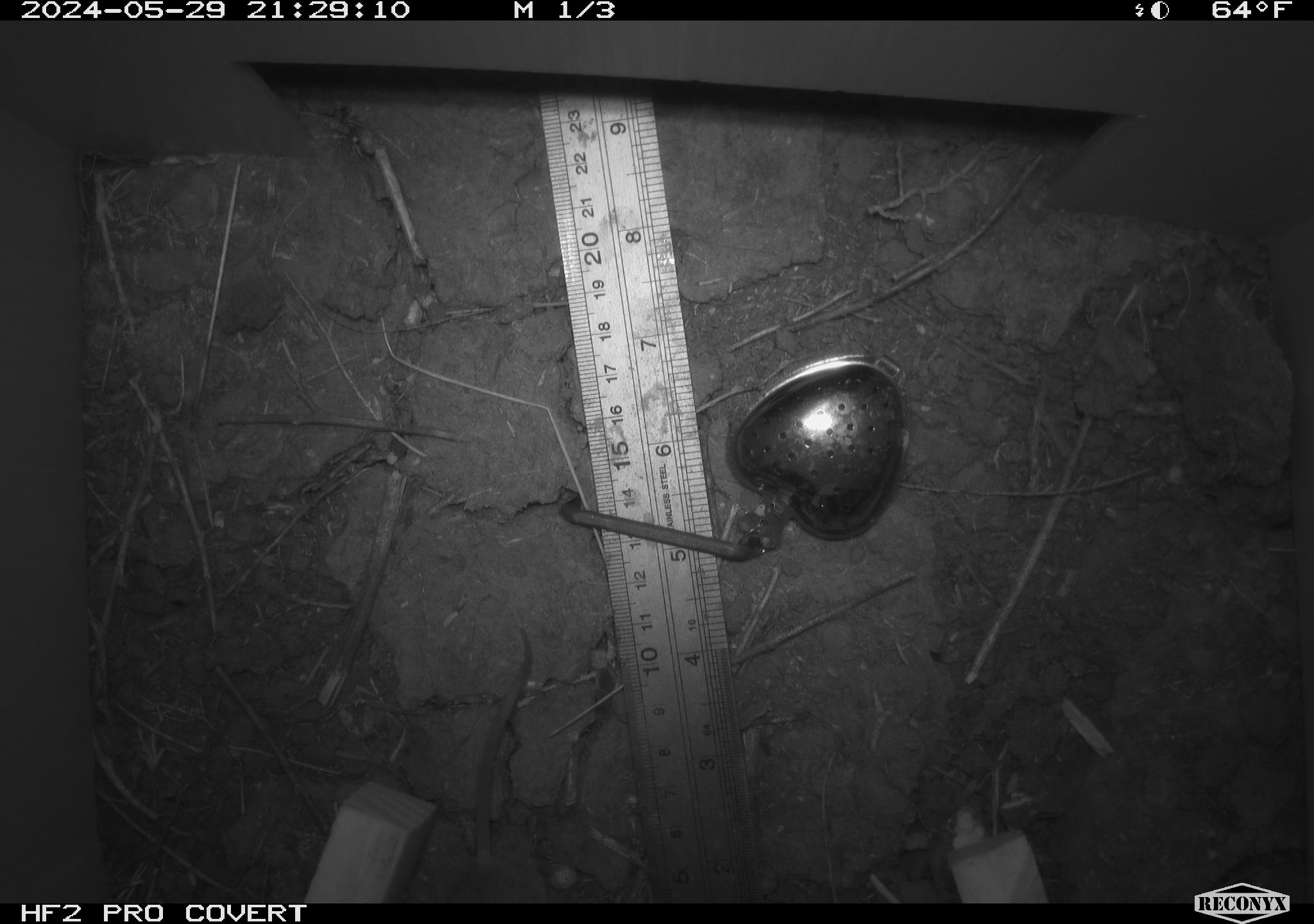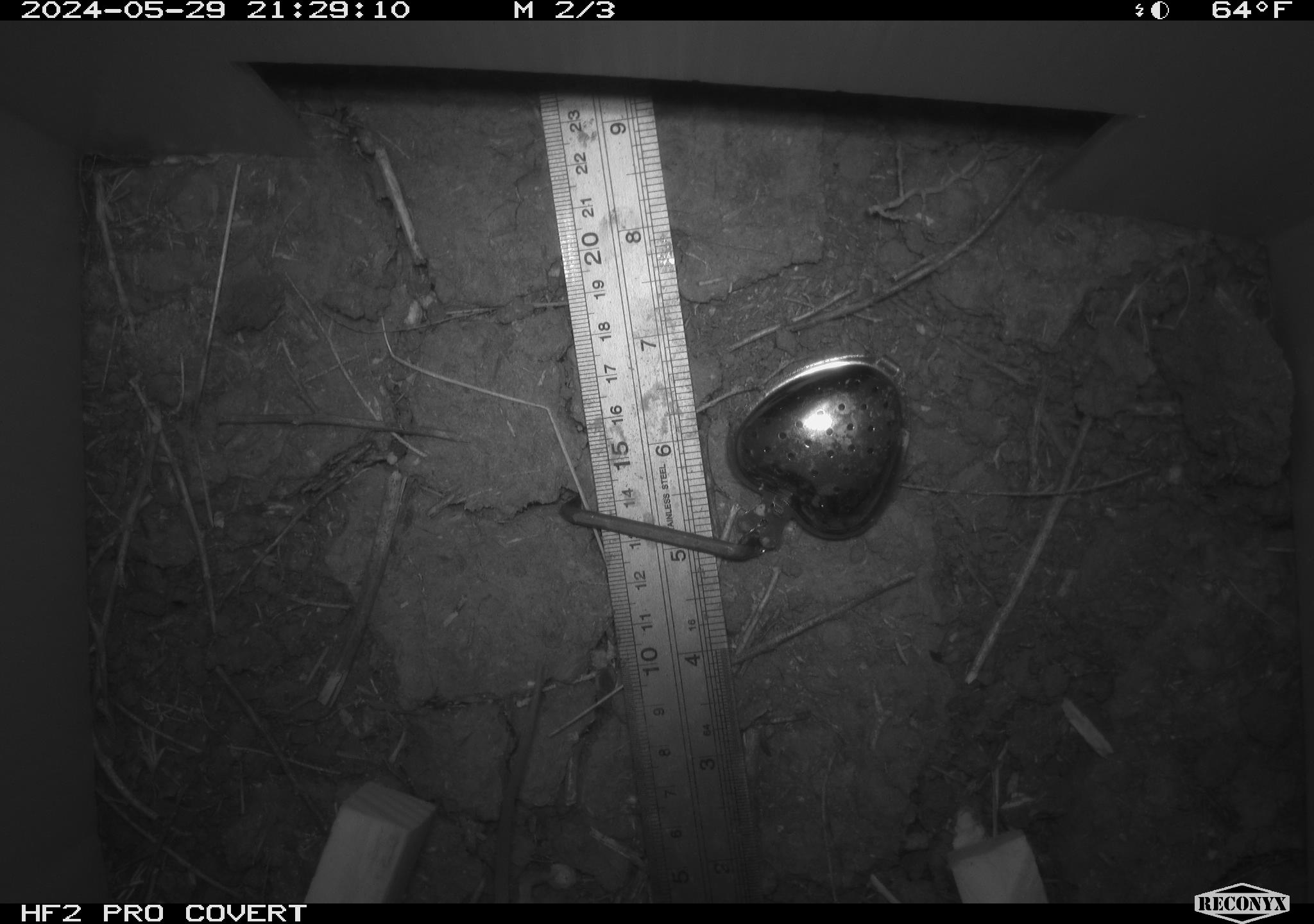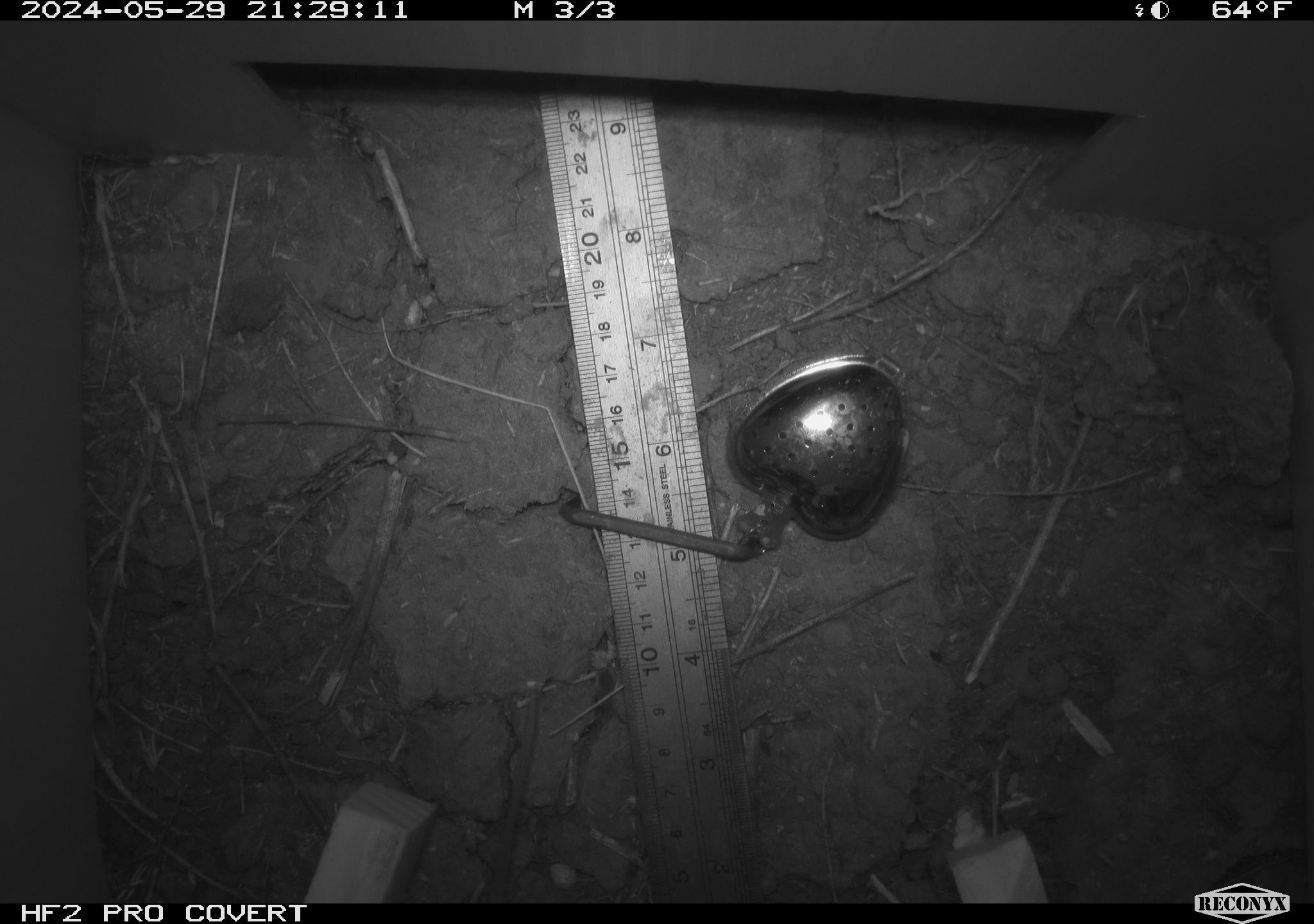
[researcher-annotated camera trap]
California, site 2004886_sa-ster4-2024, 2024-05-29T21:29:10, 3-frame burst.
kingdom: Animalia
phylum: Chordata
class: Mammalia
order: Rodentia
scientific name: Rodentia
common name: mouse species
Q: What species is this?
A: Mouse species (Rodentia).